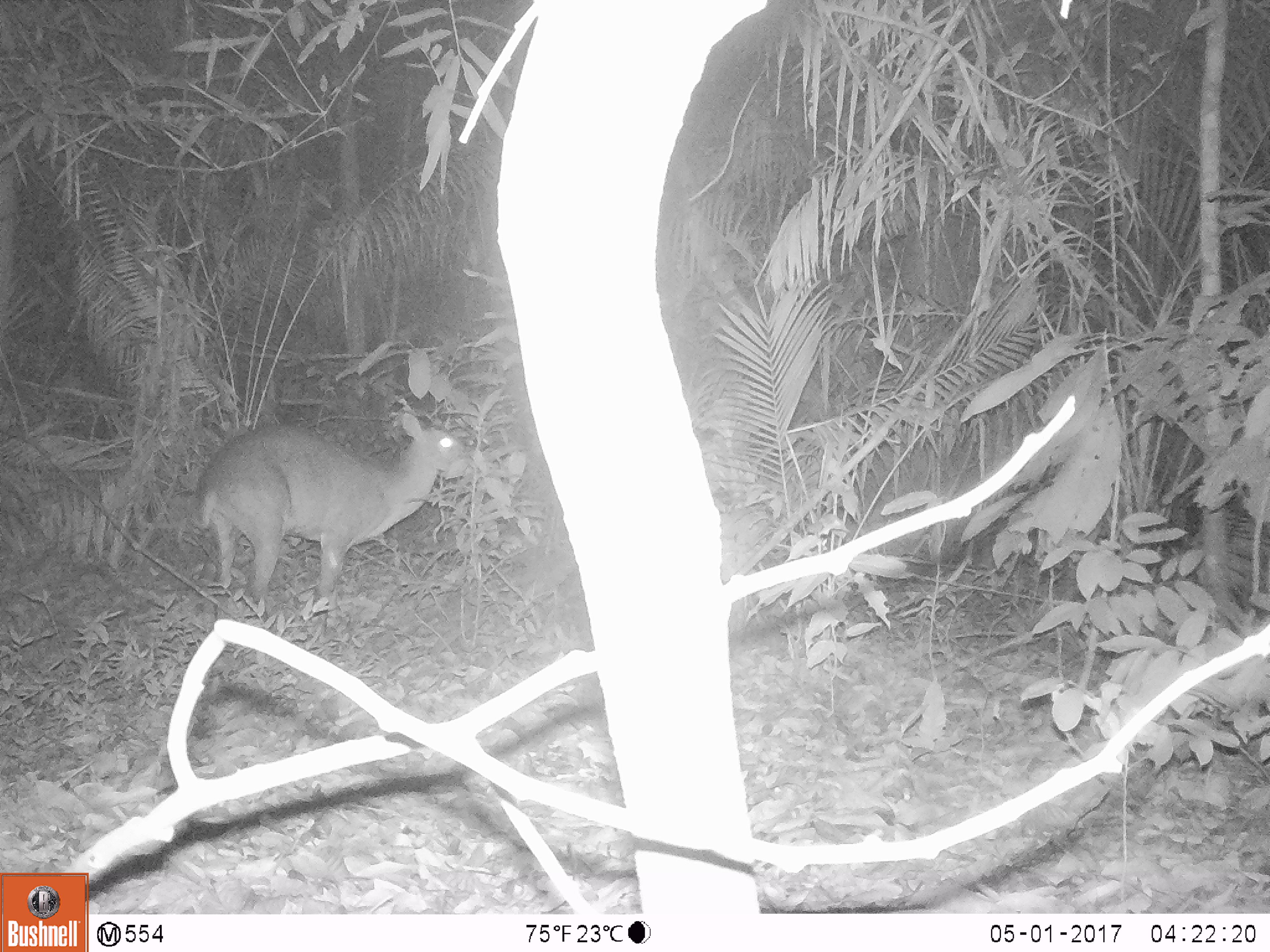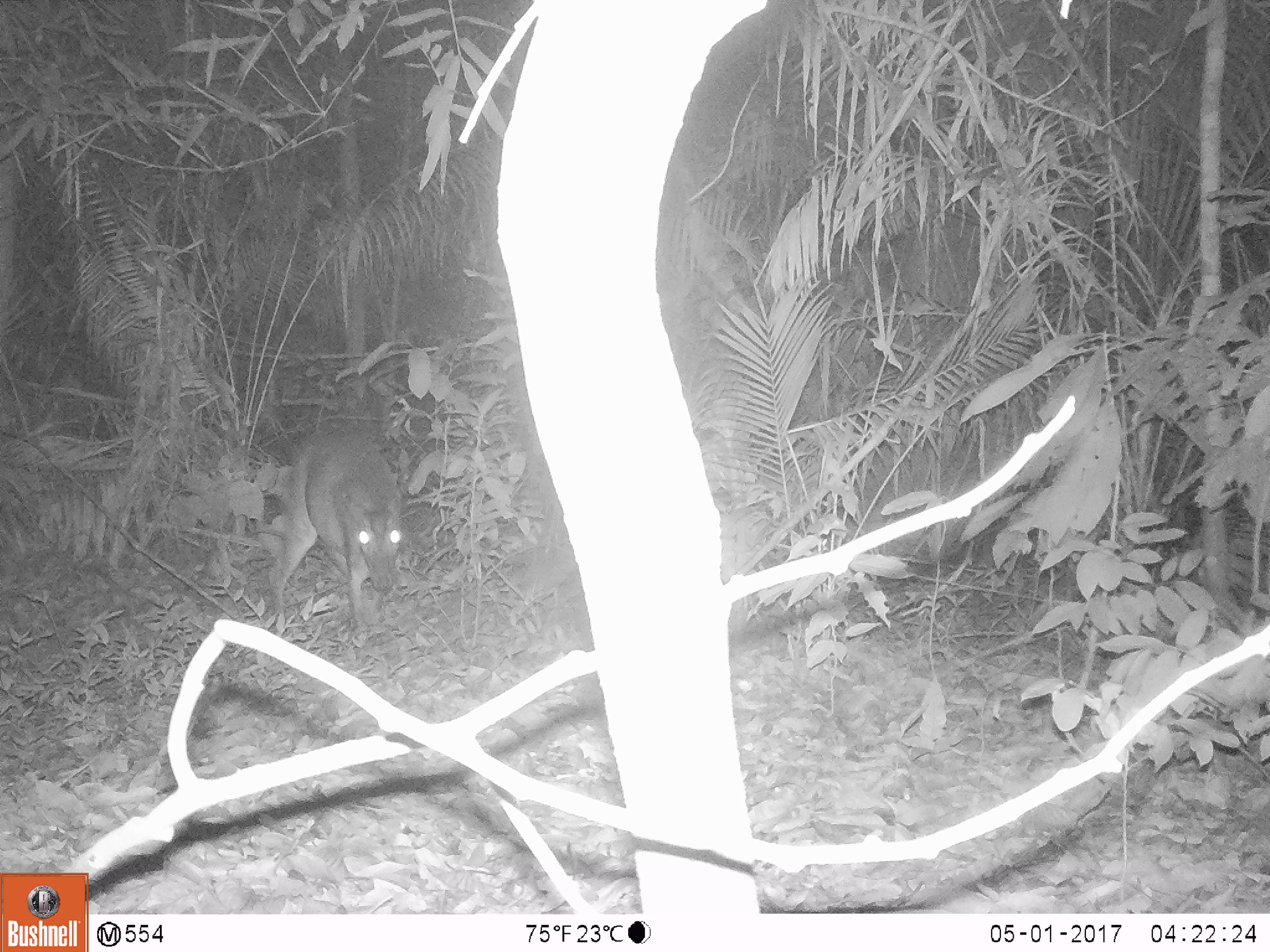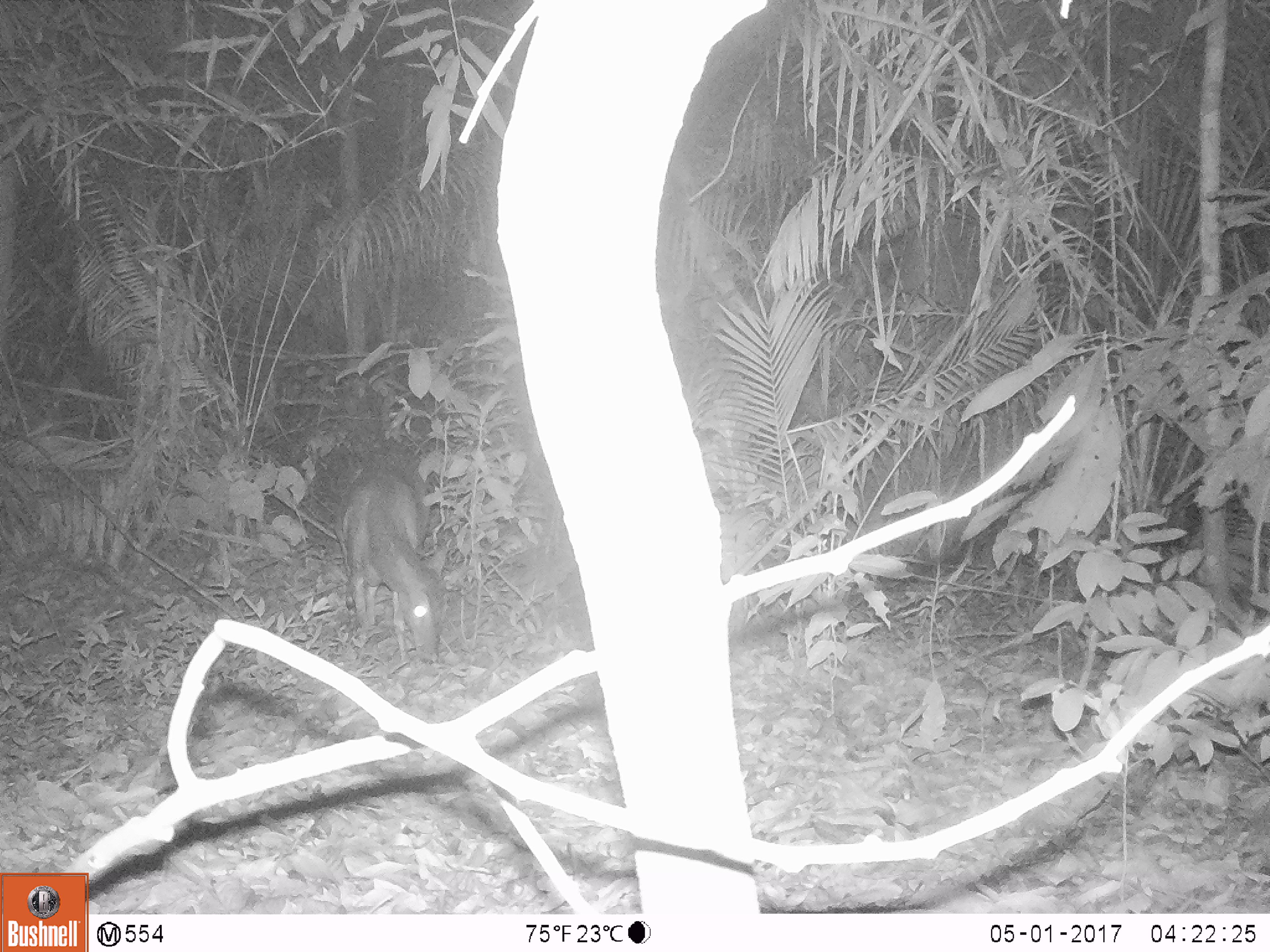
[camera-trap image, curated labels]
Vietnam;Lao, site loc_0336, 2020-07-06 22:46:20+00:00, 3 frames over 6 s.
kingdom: Animalia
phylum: Chordata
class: Mammalia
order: Artiodactyla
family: Cervidae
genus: Muntiacus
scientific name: Muntiacus vuquangensis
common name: large-antlered muntjac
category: large antlered muntjac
Large antlered muntjac (large-antlered muntjac) (Muntiacus vuquangensis). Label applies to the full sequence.